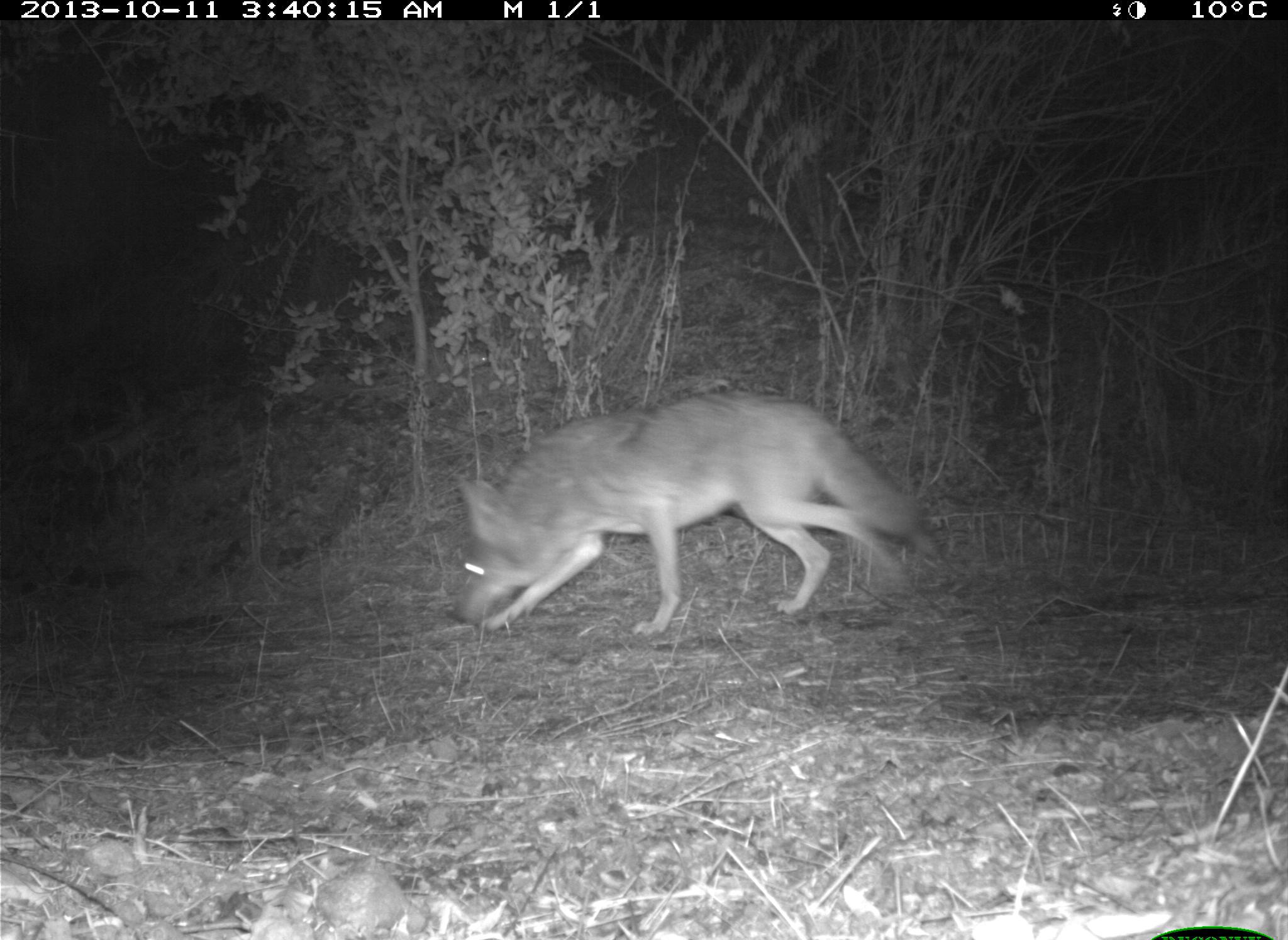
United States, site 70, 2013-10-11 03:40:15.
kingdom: Animalia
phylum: Chordata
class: Mammalia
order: Carnivora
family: Canidae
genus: Canis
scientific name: Canis latrans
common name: coyote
Coyote (Canis latrans).